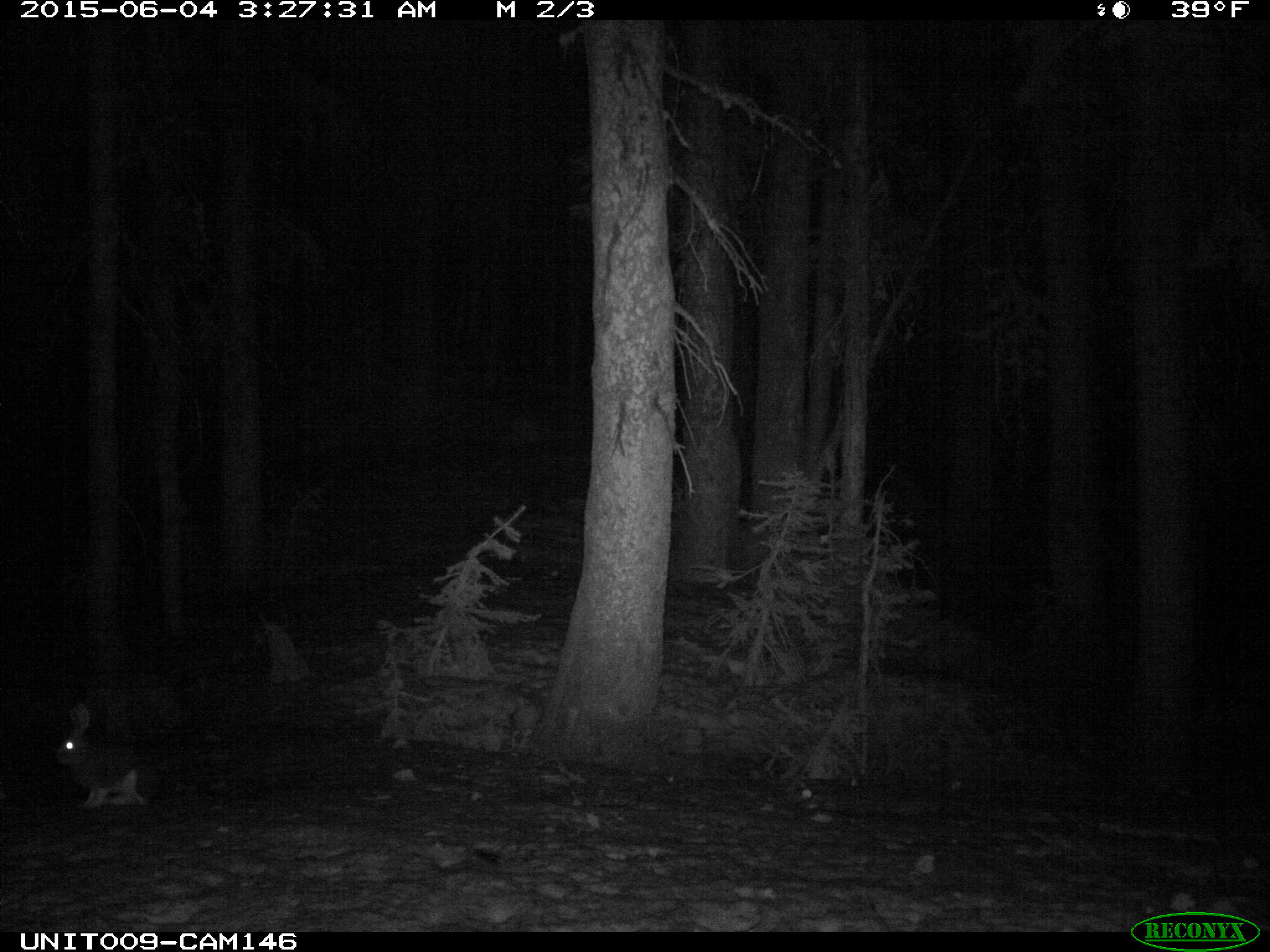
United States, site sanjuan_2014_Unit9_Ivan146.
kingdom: Animalia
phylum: Chordata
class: Mammalia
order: Lagomorpha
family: Leporidae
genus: Lepus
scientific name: Lepus americanus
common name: snowshoe hare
Lepus americanus (snowshoe hare).